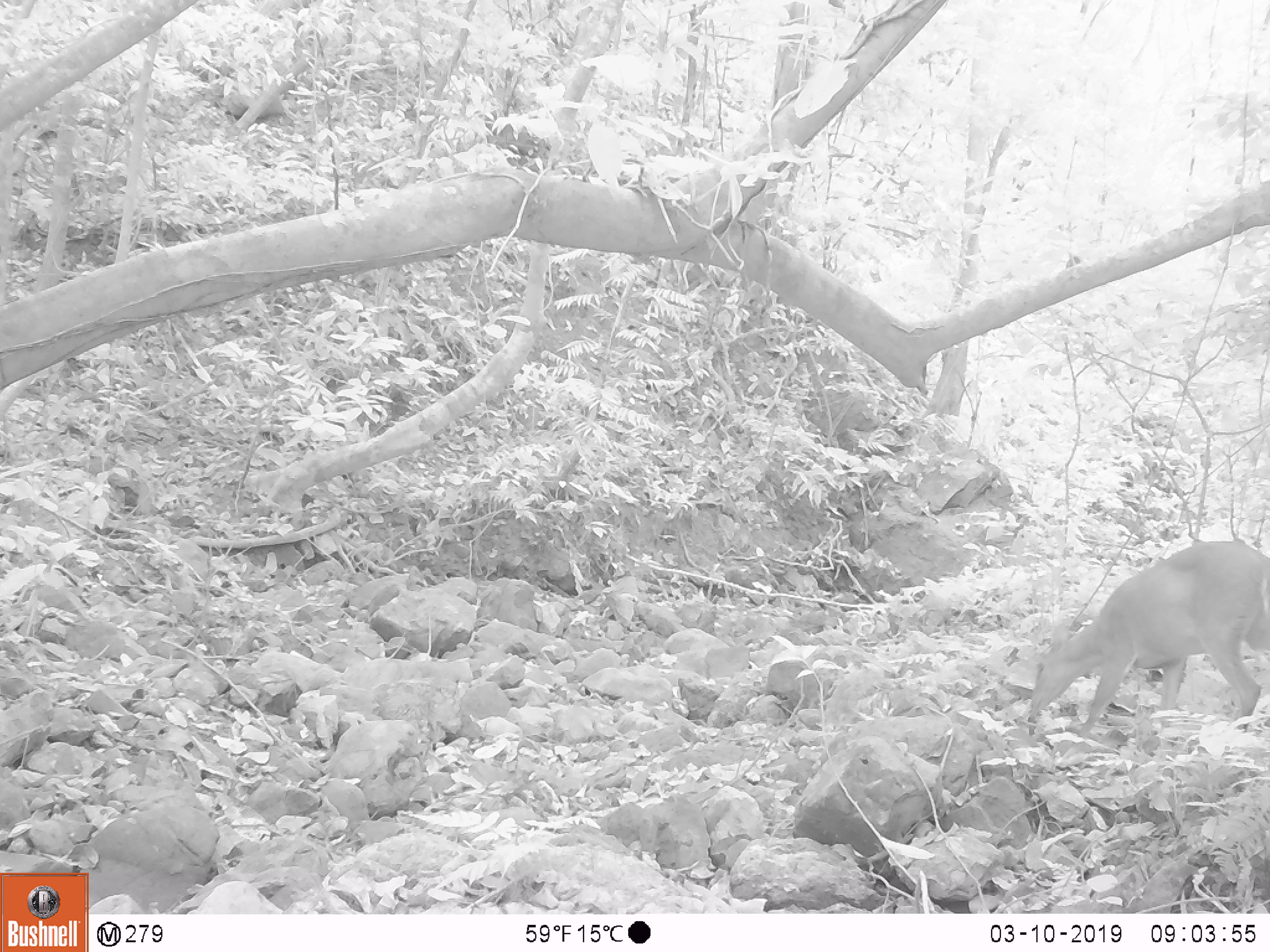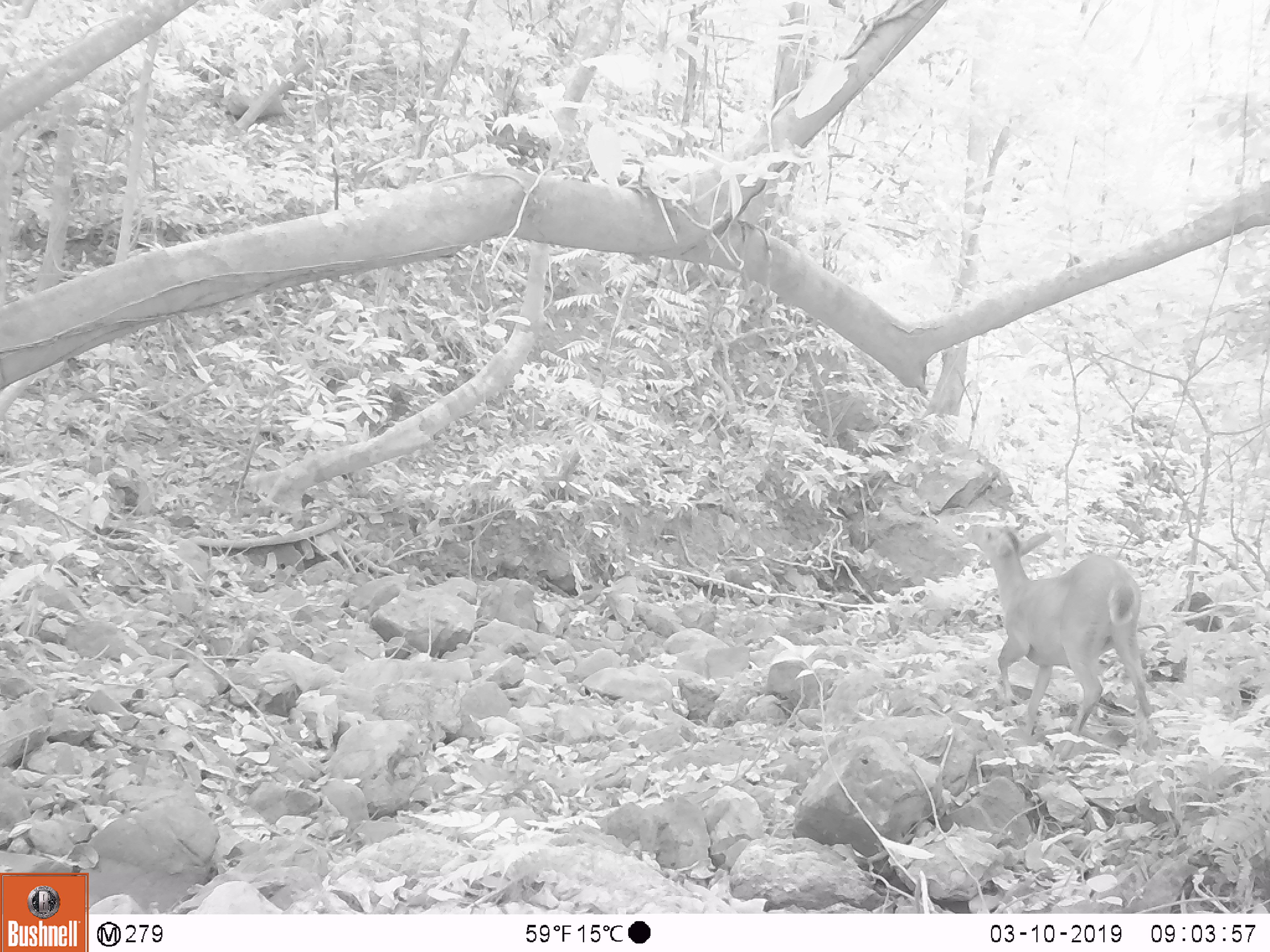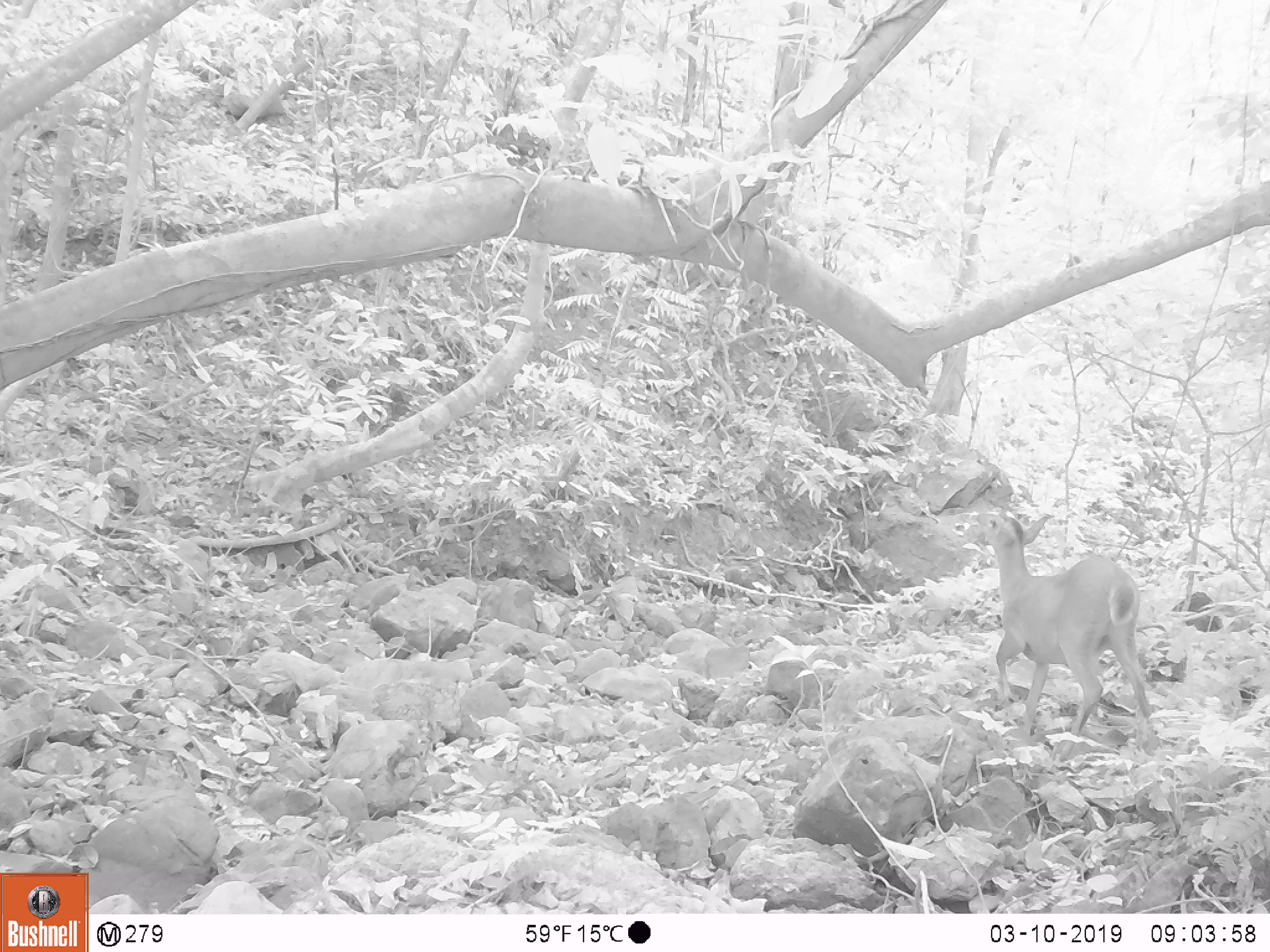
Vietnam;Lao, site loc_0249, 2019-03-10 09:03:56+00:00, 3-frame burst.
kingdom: Animalia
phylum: Chordata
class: Mammalia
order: Artiodactyla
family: Cervidae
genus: Muntiacus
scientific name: Muntiacus vuquangensis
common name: large-antlered muntjac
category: large antlered muntjac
Large antlered muntjac (large-antlered muntjac) (Muntiacus vuquangensis). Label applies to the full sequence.